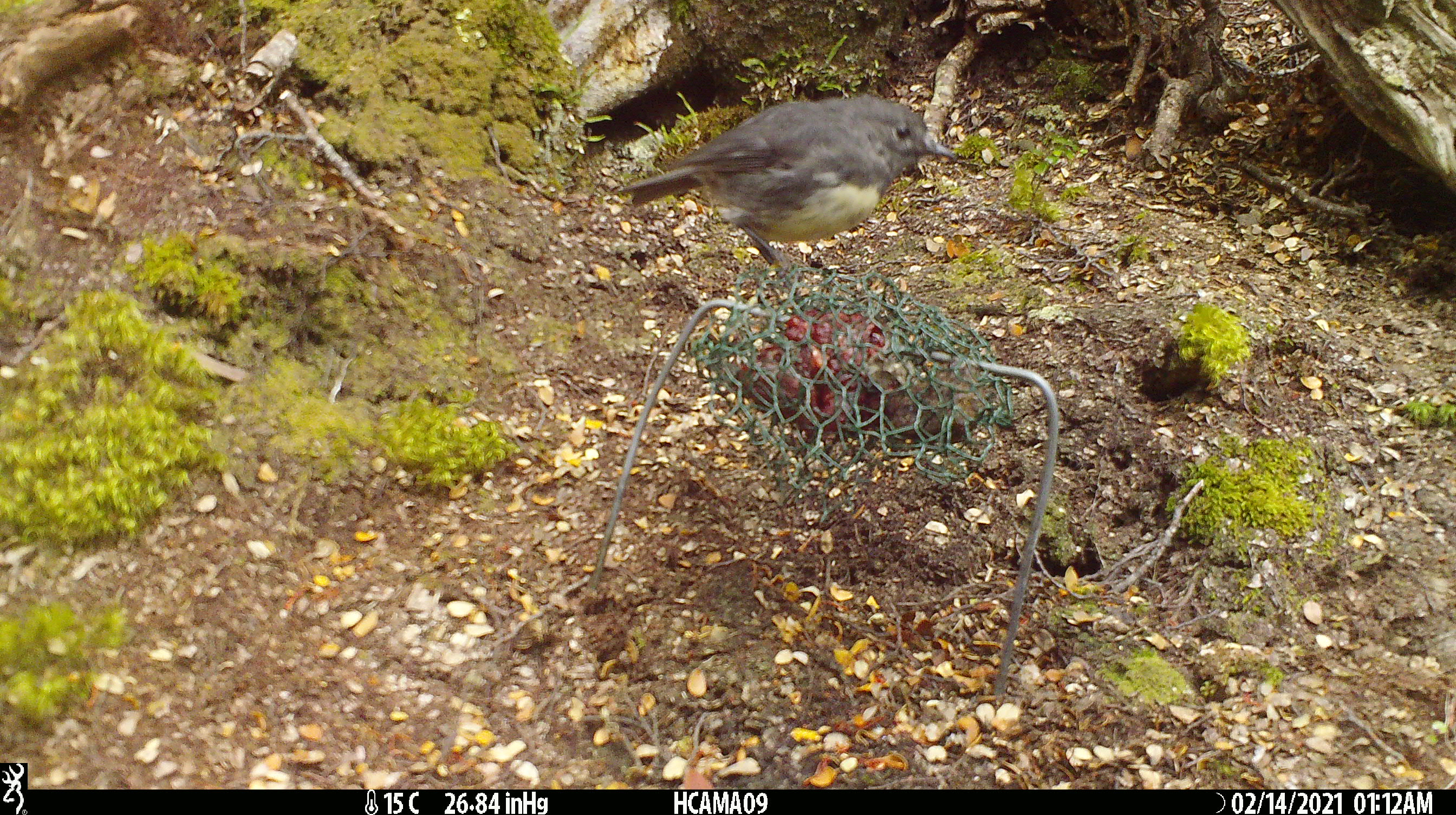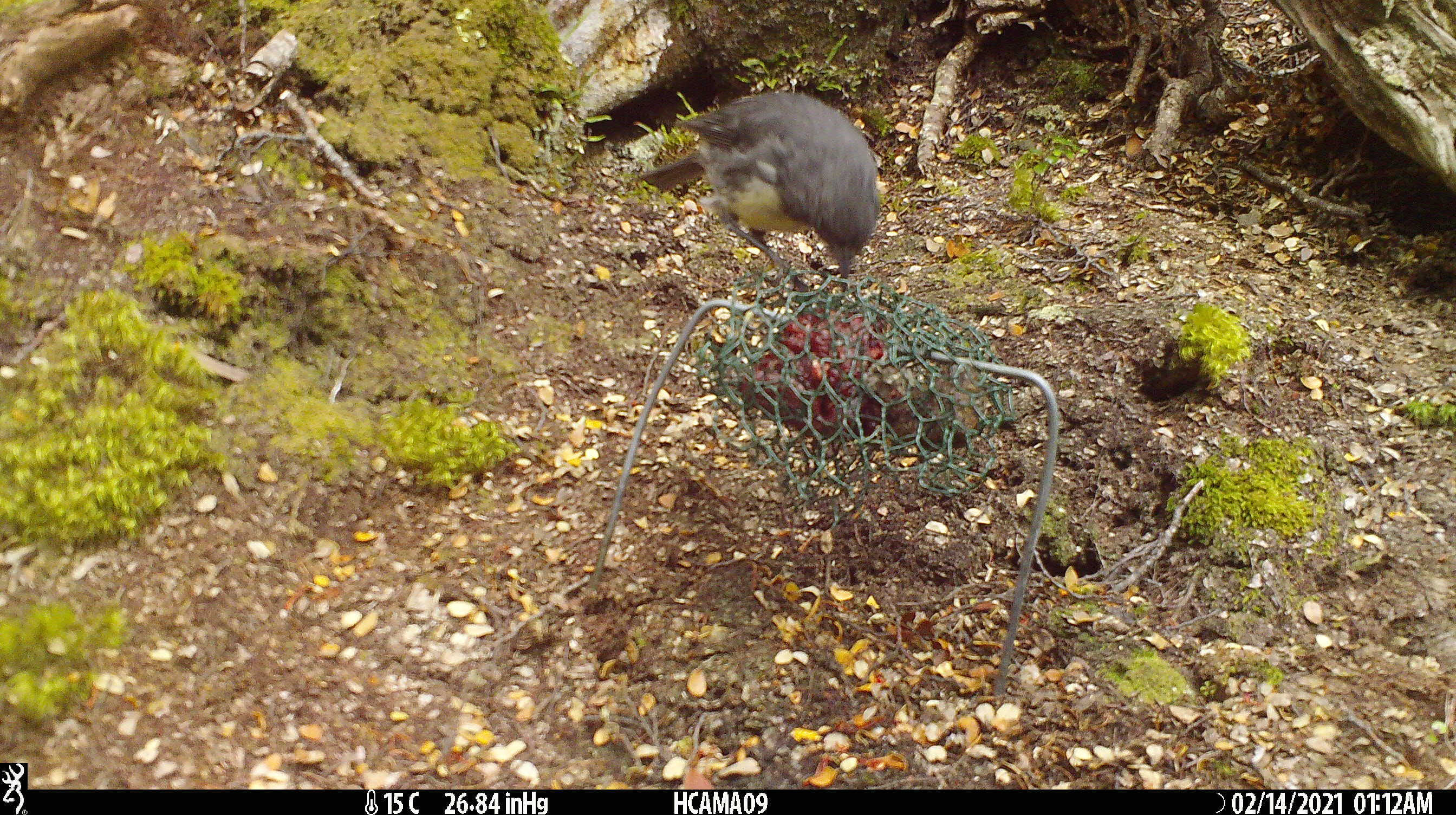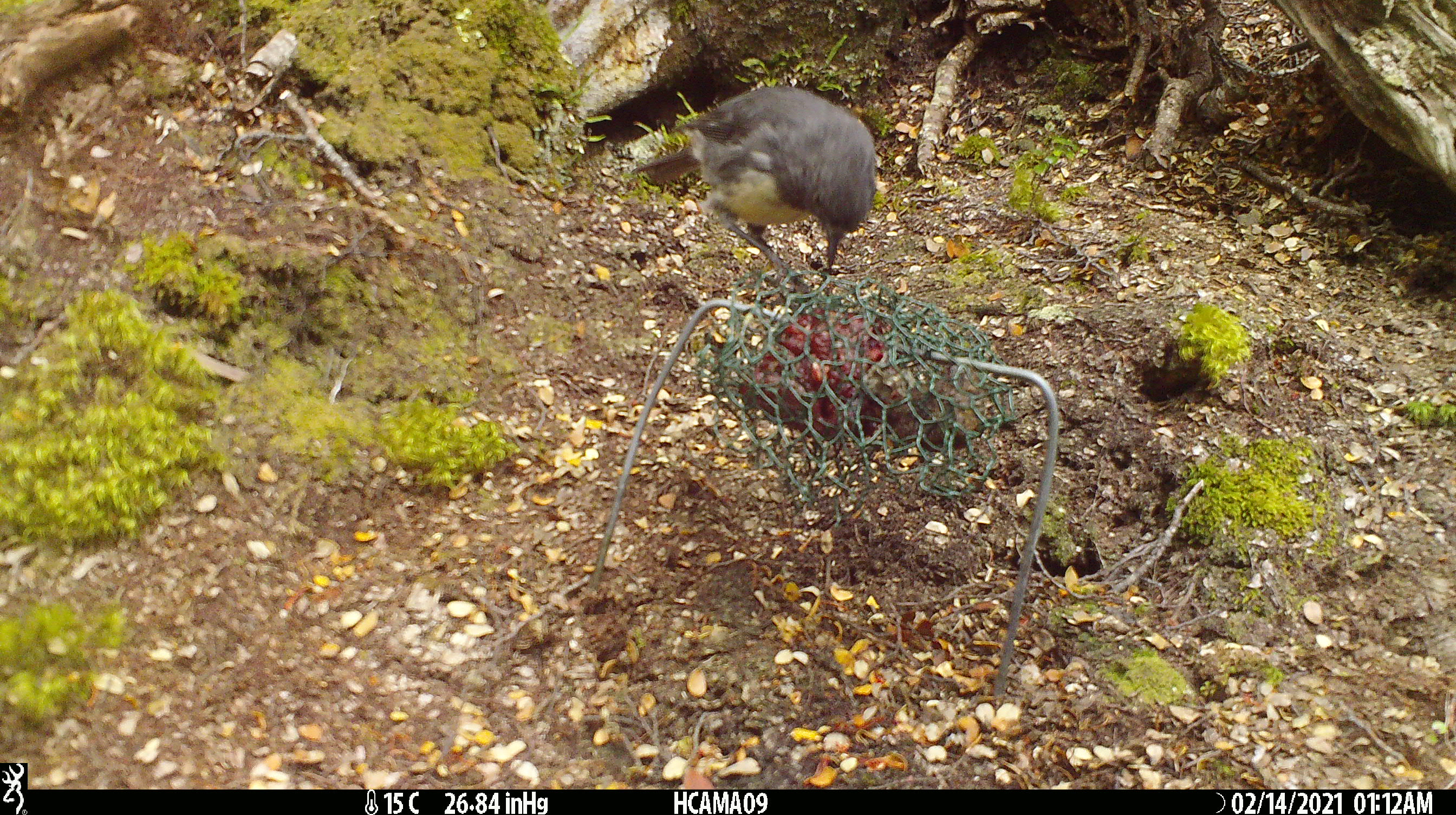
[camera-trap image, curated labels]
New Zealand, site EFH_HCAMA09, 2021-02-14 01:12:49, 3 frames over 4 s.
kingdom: Animalia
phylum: Chordata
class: Aves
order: Passeriformes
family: Petroicidae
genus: Petroica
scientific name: Petroica australis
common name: new zealand robin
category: robin